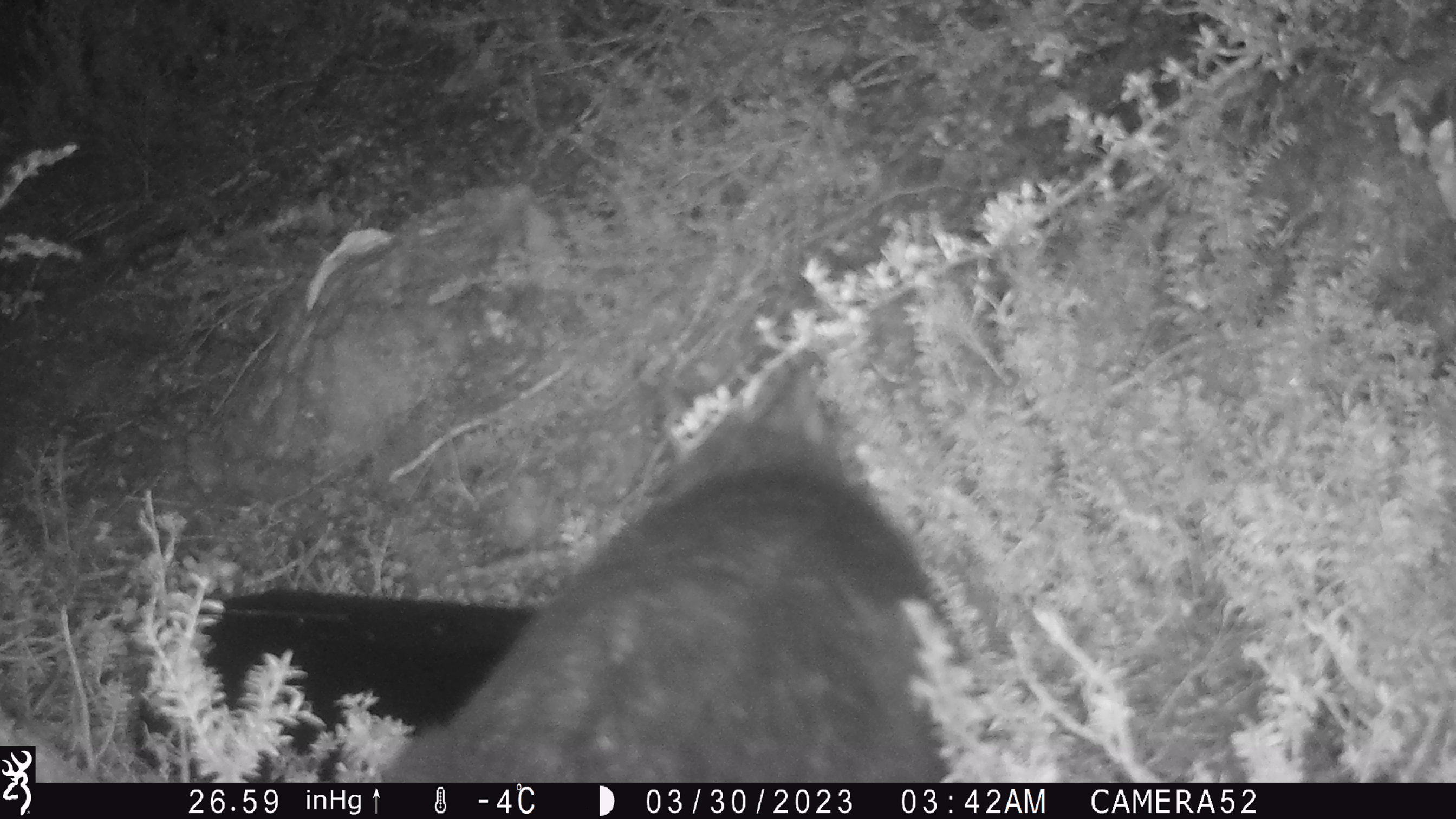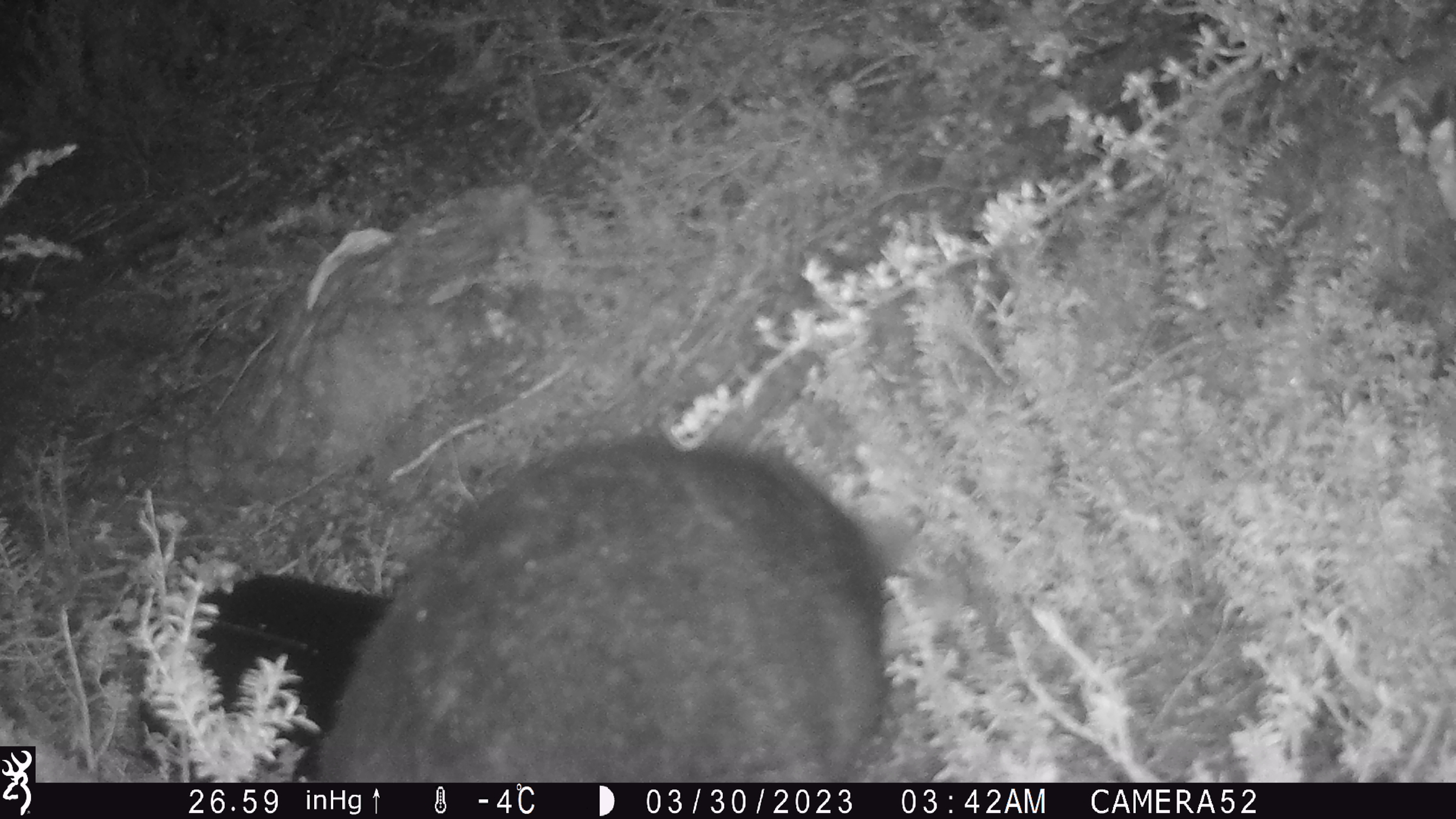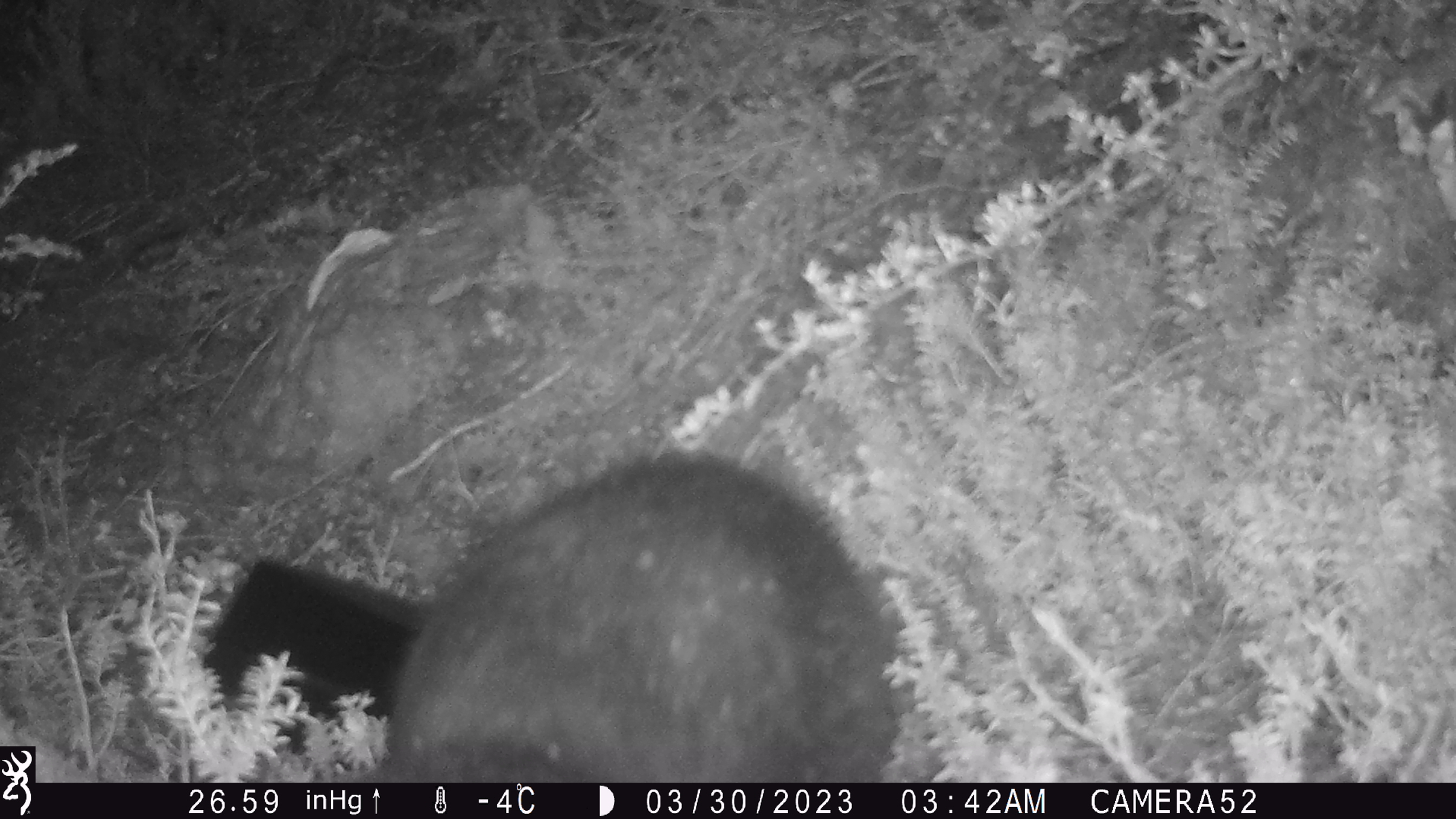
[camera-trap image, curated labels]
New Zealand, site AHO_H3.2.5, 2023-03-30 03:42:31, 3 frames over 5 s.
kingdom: Animalia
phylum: Chordata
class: Mammalia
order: Carnivora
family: Mustelidae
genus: Mustela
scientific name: Mustela erminea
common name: stoat